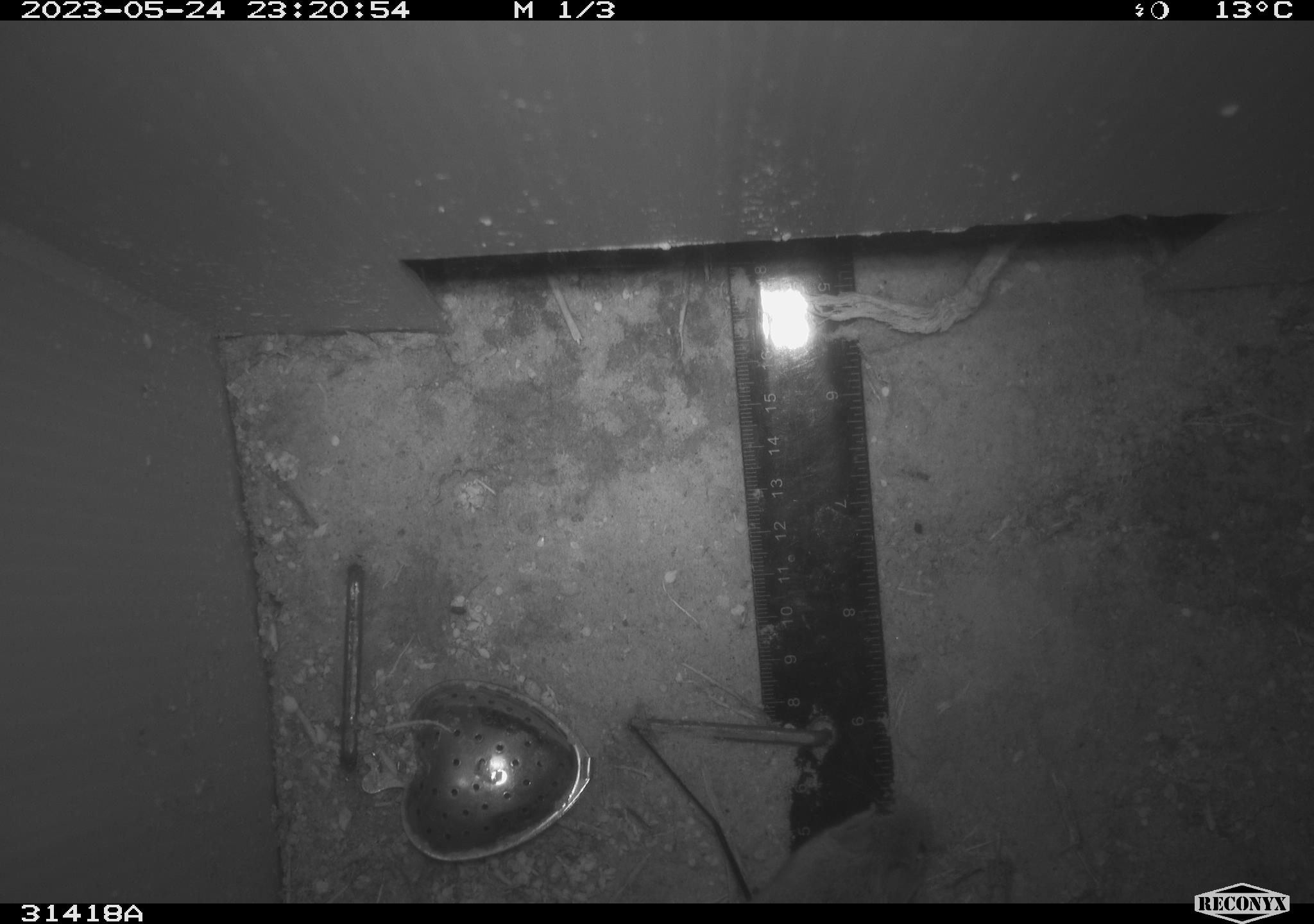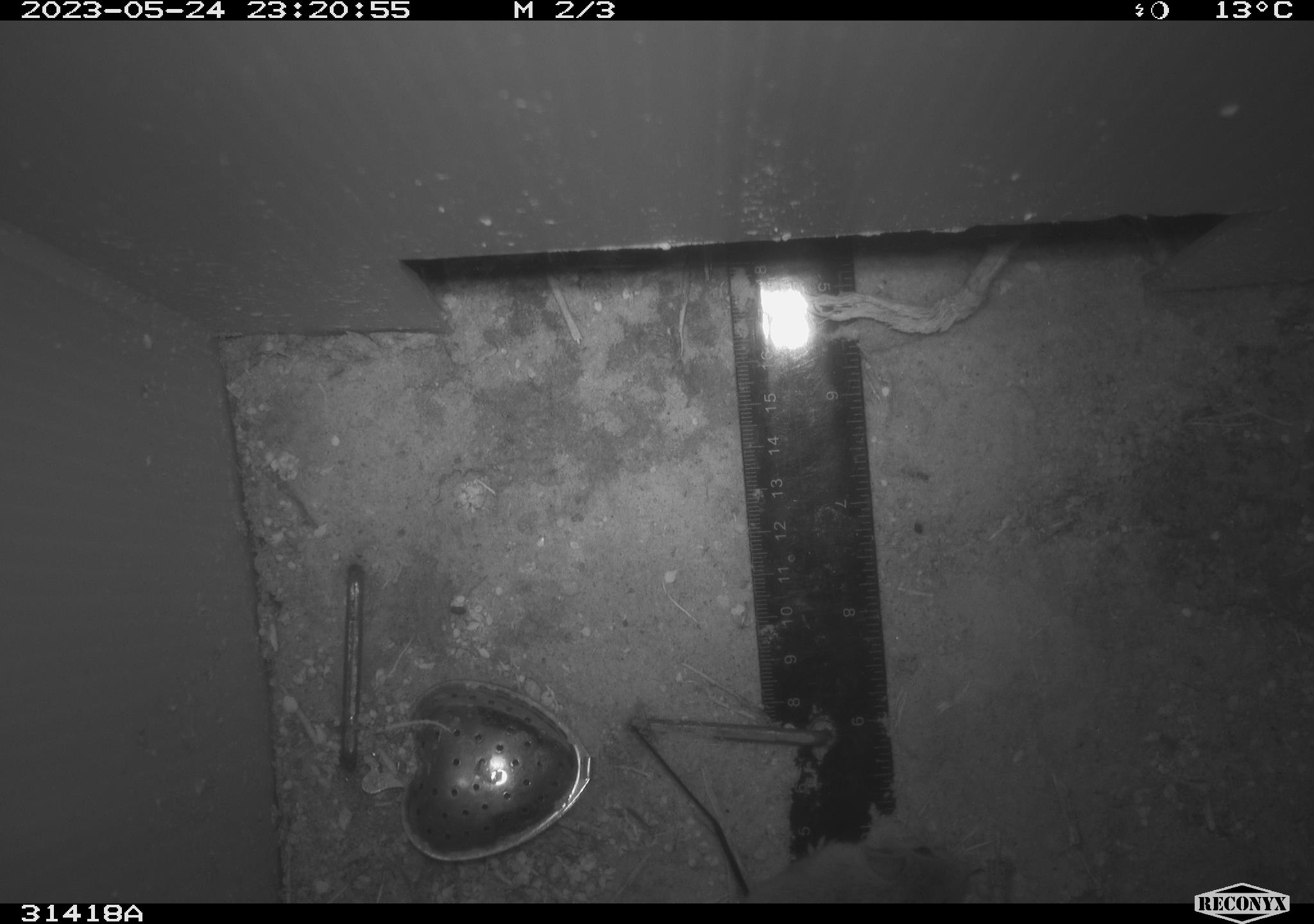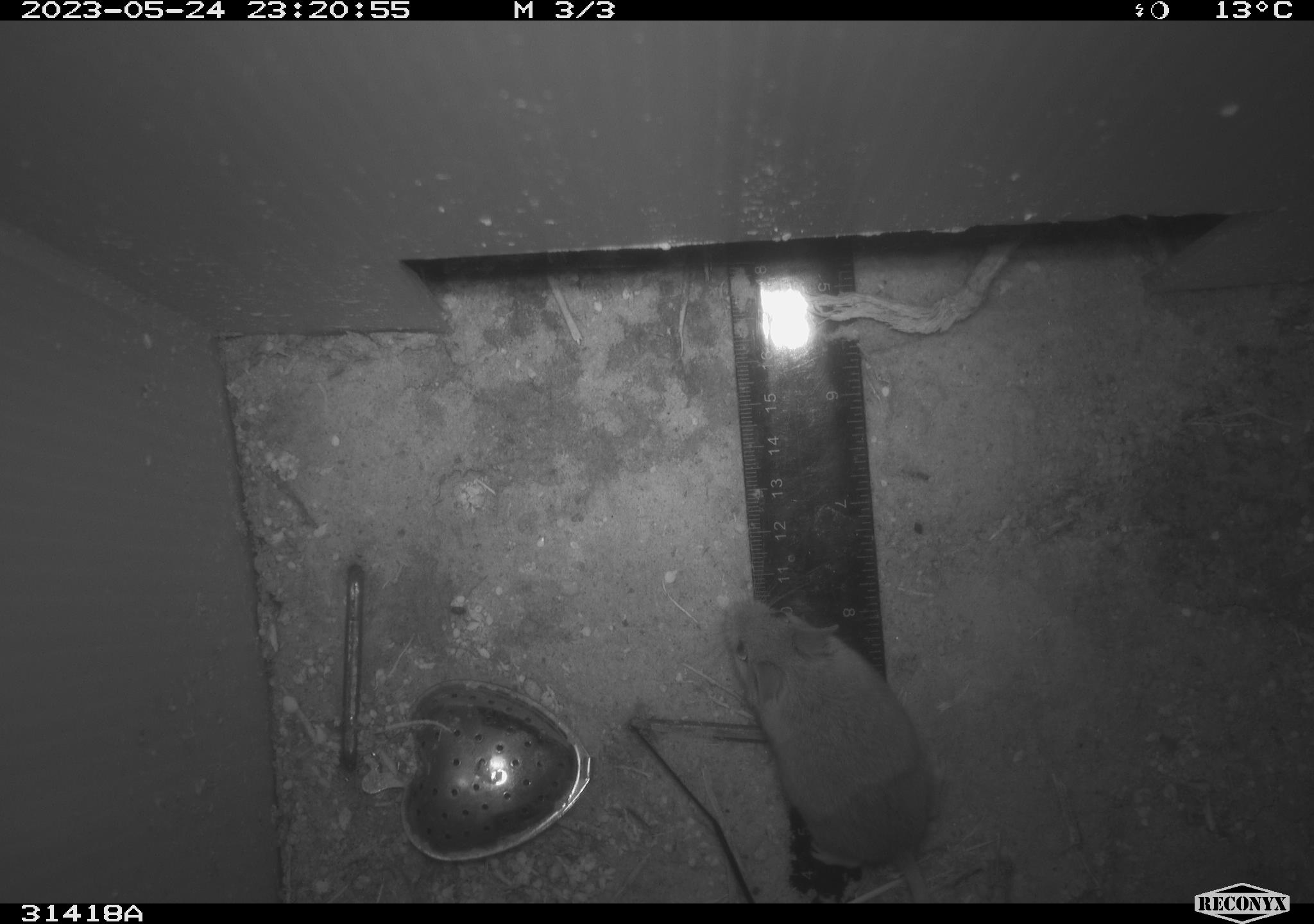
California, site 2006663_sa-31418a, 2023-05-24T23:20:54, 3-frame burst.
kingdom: Animalia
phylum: Chordata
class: Mammalia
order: Rodentia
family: Cricetidae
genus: Peromyscus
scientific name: Peromyscus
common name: deer mice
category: peromyscus species